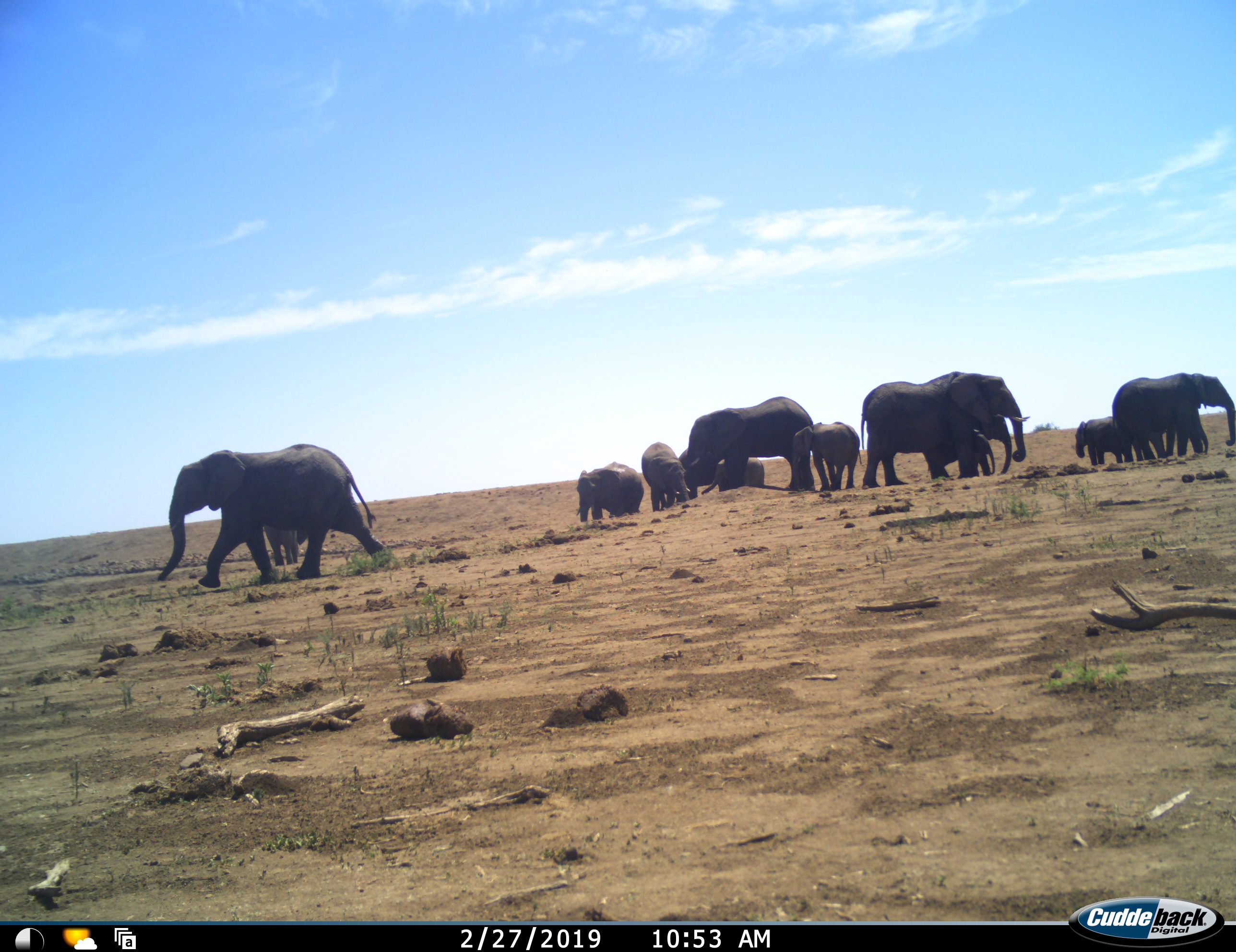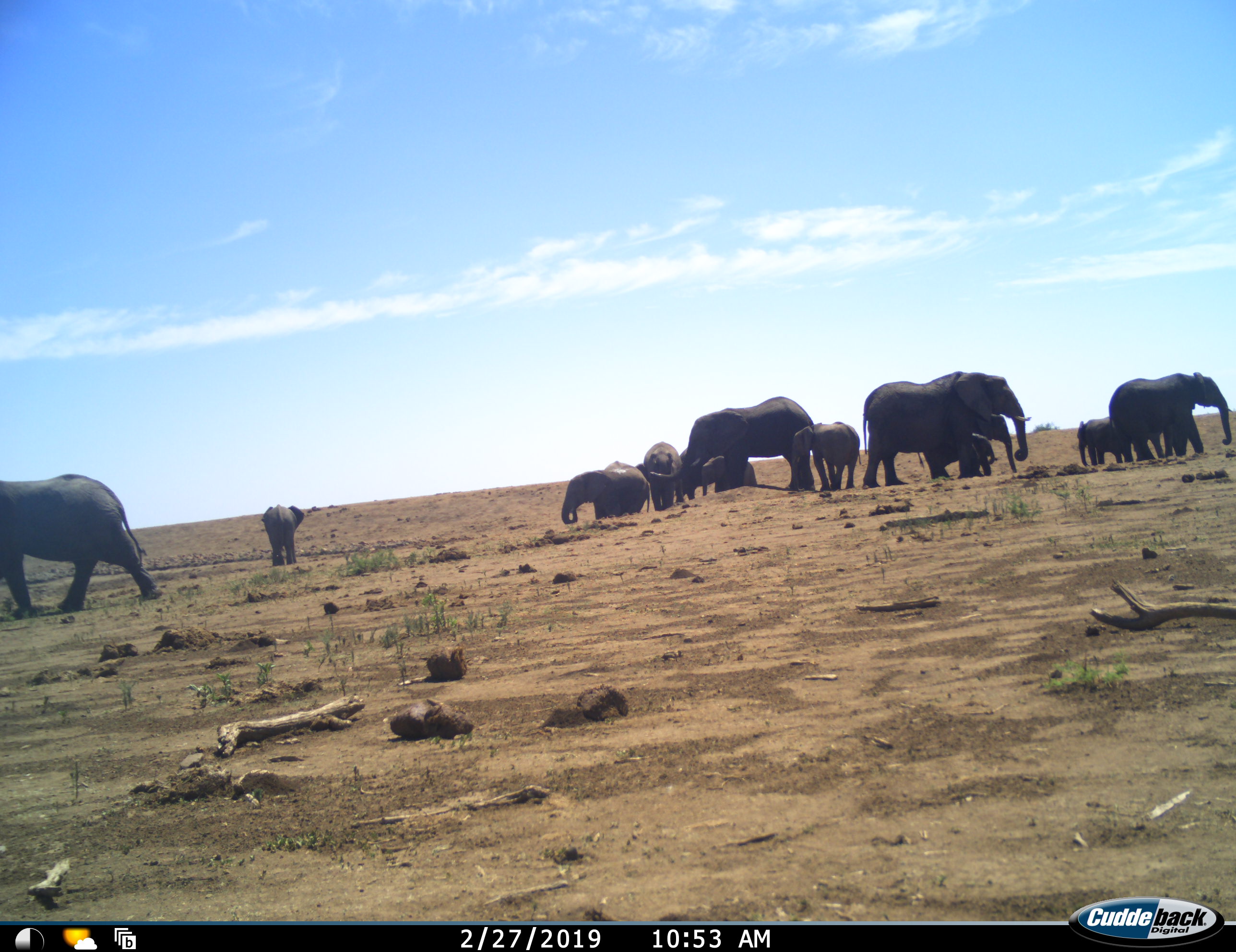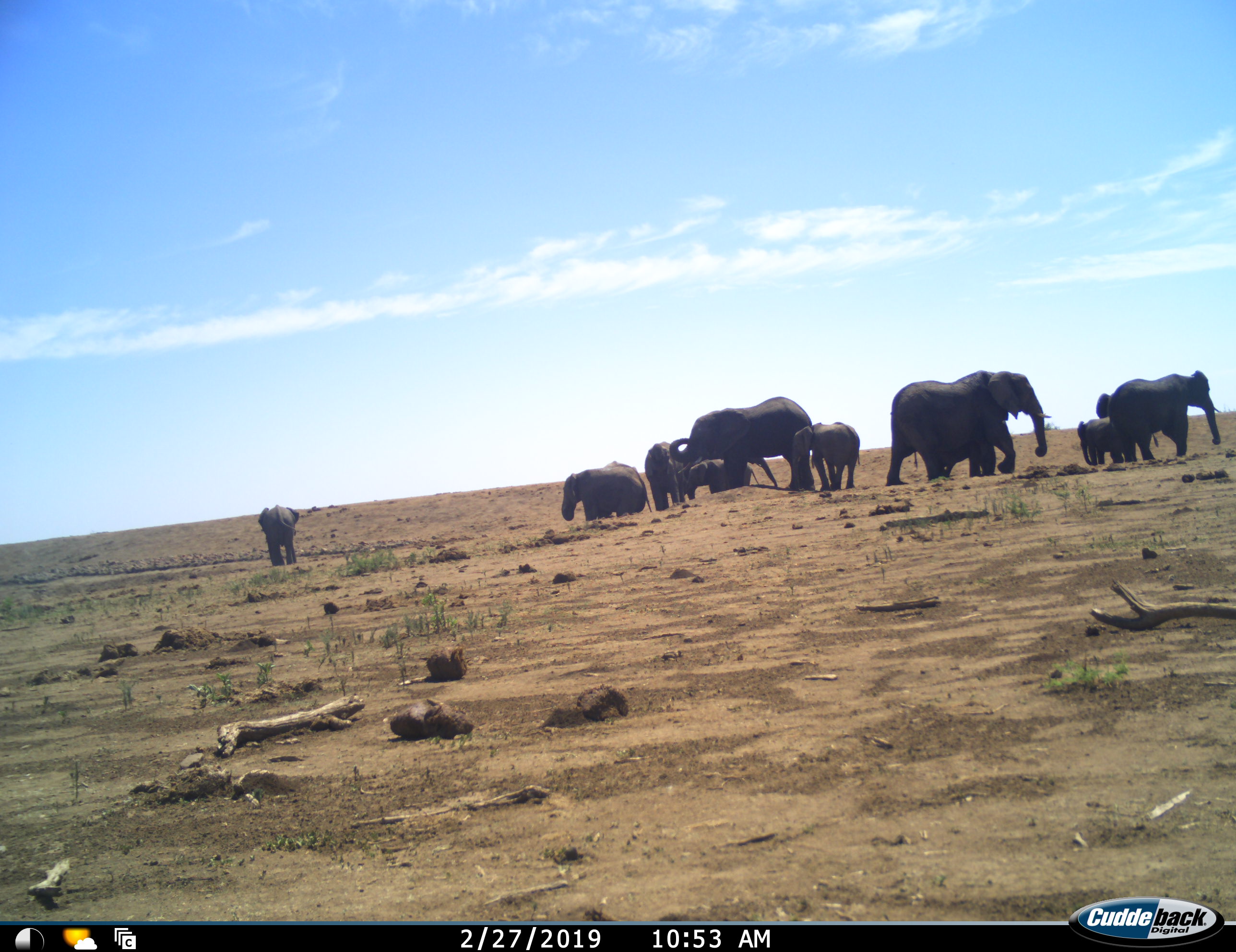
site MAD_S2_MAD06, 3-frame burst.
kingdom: Animalia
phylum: Chordata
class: Mammalia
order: Proboscidea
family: Elephantidae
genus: Loxodonta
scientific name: Loxodonta africana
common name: african bush elephant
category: elephant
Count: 11-50.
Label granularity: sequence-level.